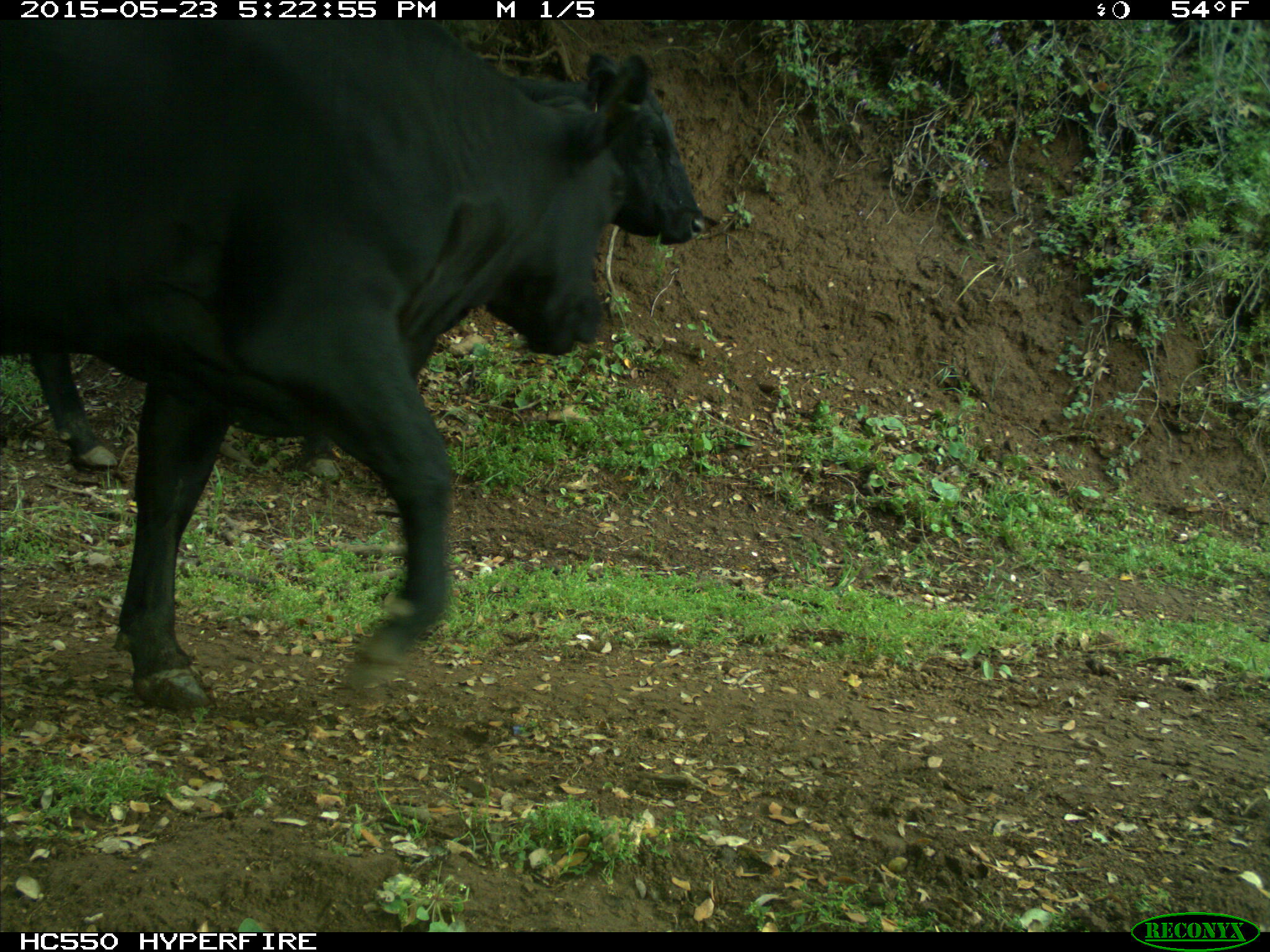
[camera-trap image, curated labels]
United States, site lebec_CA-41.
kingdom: Animalia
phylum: Chordata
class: Mammalia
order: Artiodactyla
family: Bovidae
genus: Bos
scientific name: Bos taurus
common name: domestic cow